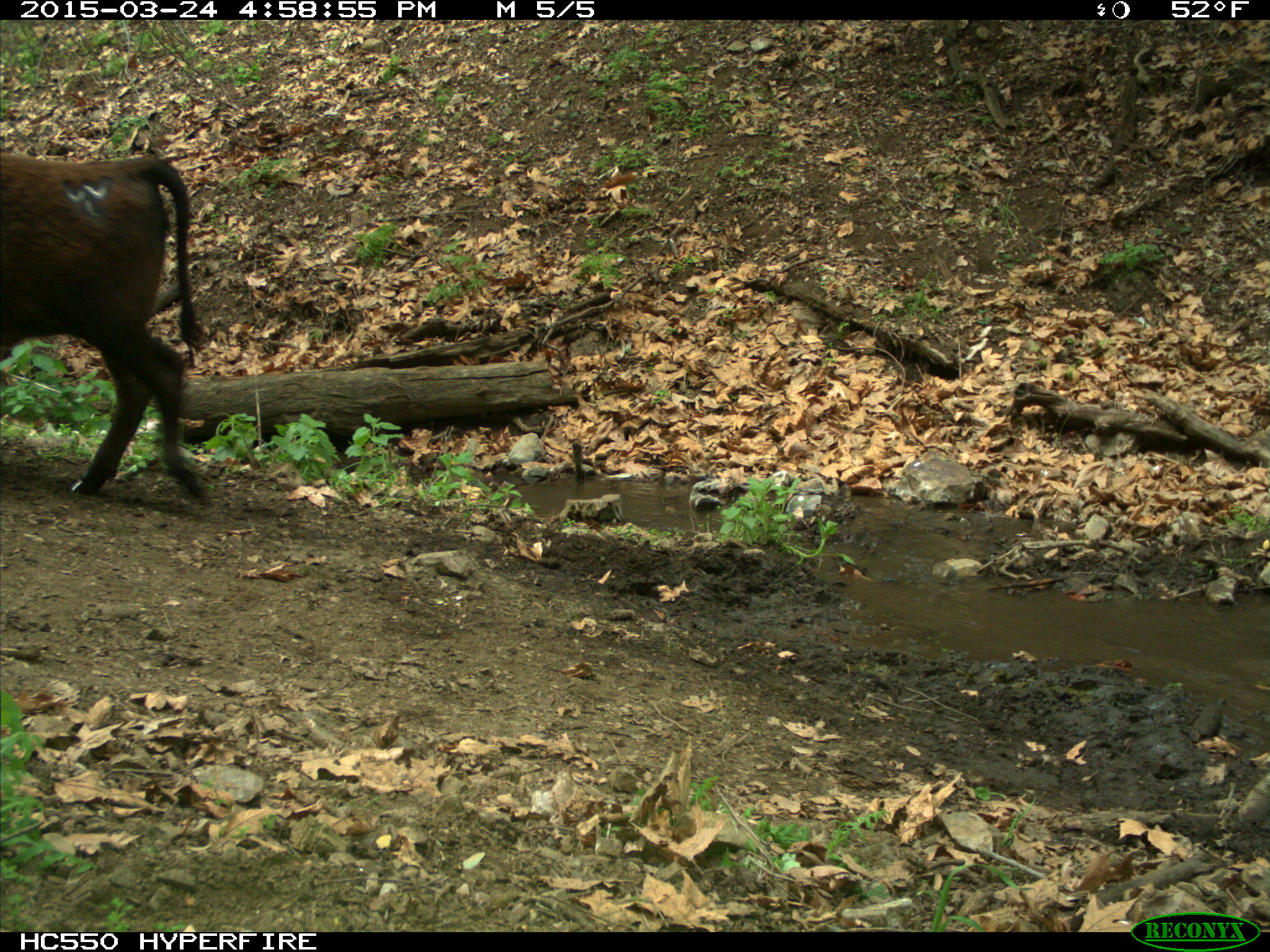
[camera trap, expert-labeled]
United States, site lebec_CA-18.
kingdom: Animalia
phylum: Chordata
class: Mammalia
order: Artiodactyla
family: Bovidae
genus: Bos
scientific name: Bos taurus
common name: domestic cow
Bos taurus (domestic cow).